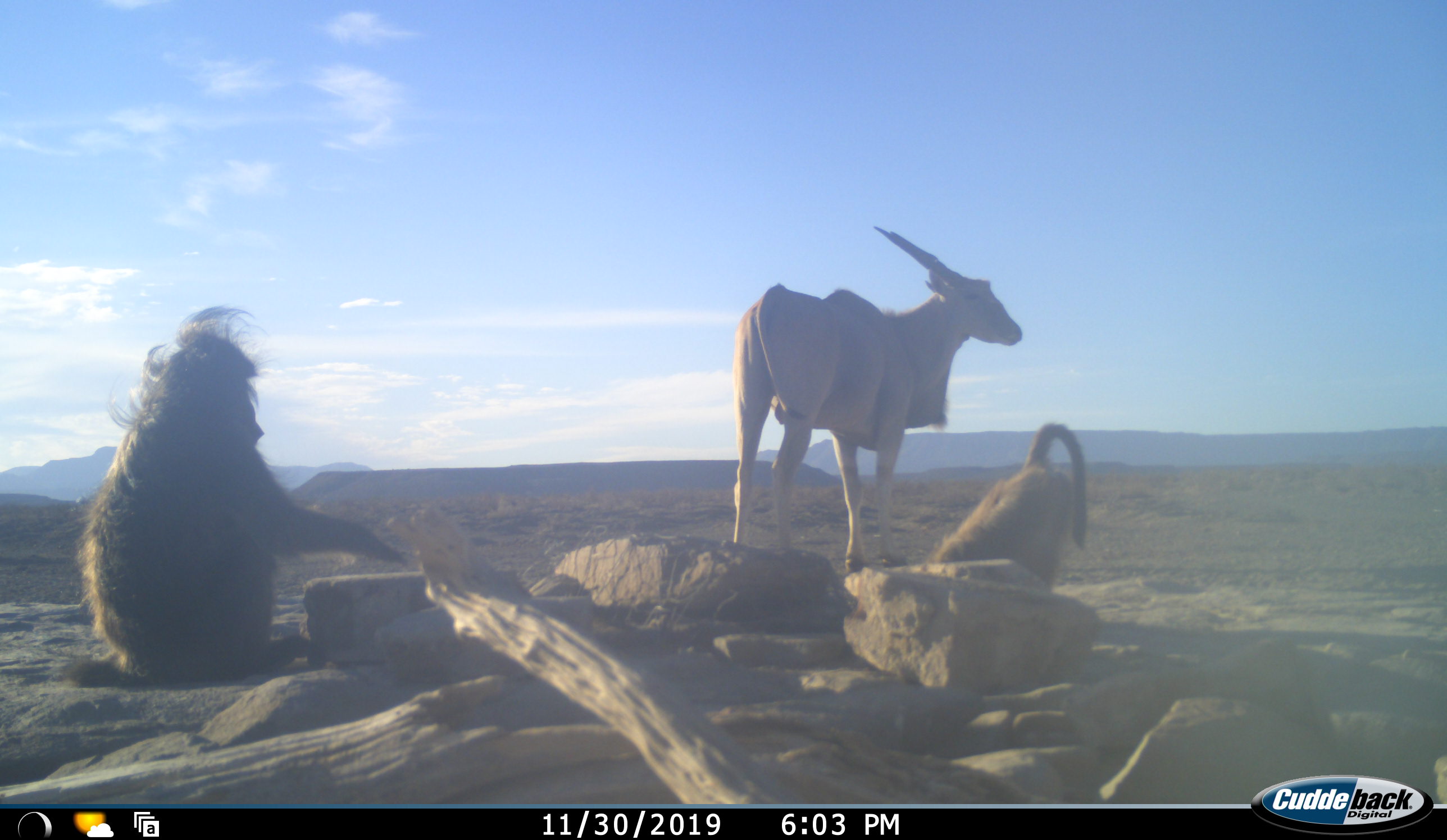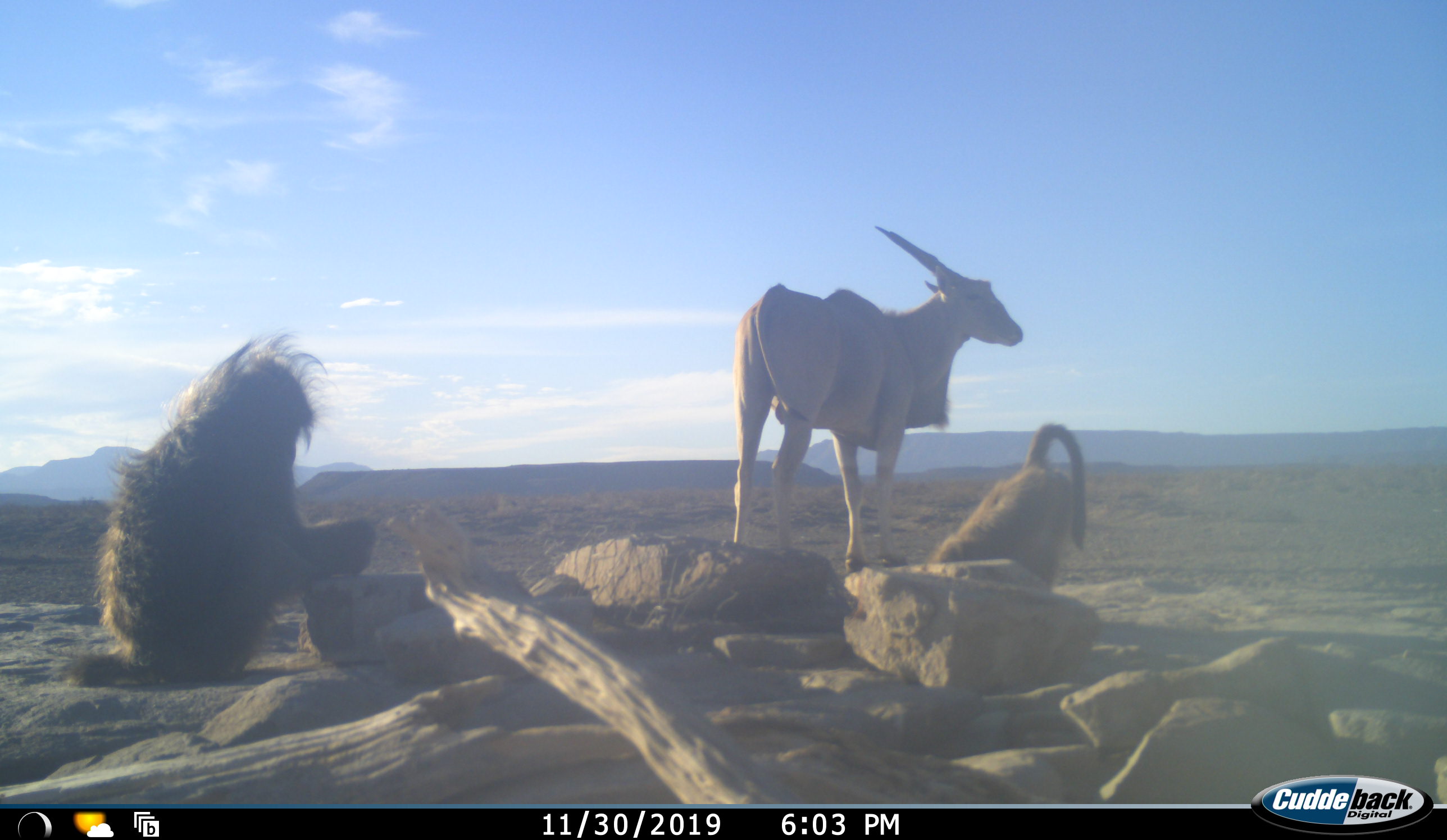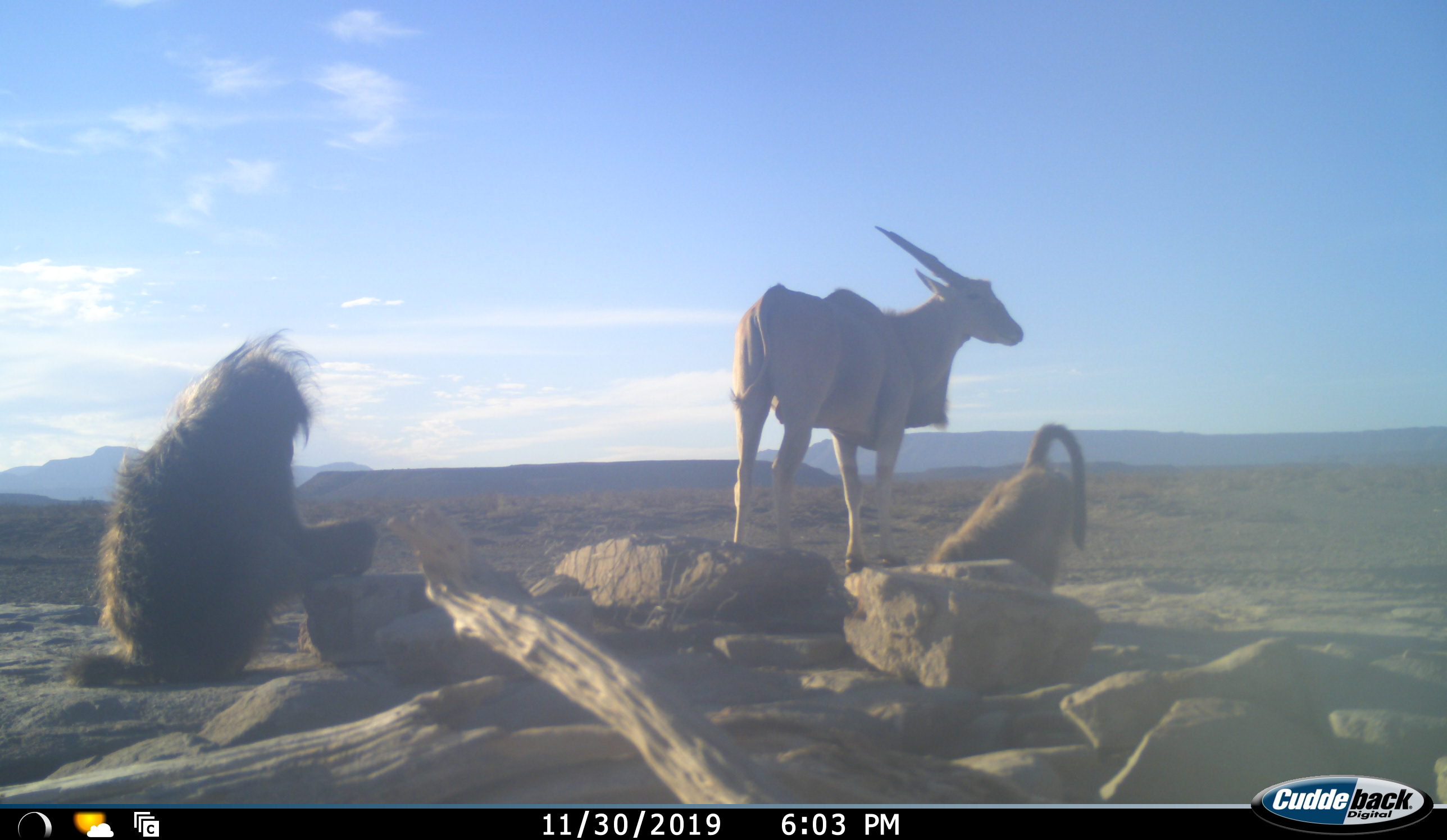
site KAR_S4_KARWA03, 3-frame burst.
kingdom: Animalia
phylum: Chordata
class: Mammalia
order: Primates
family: Cercopithecidae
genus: Papio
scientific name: Papio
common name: baboon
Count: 2.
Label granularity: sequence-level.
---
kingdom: Animalia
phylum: Chordata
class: Mammalia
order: Artiodactyla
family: Bovidae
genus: Tragelaphus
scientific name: Tragelaphus oryx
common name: eland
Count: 1.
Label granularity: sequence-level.